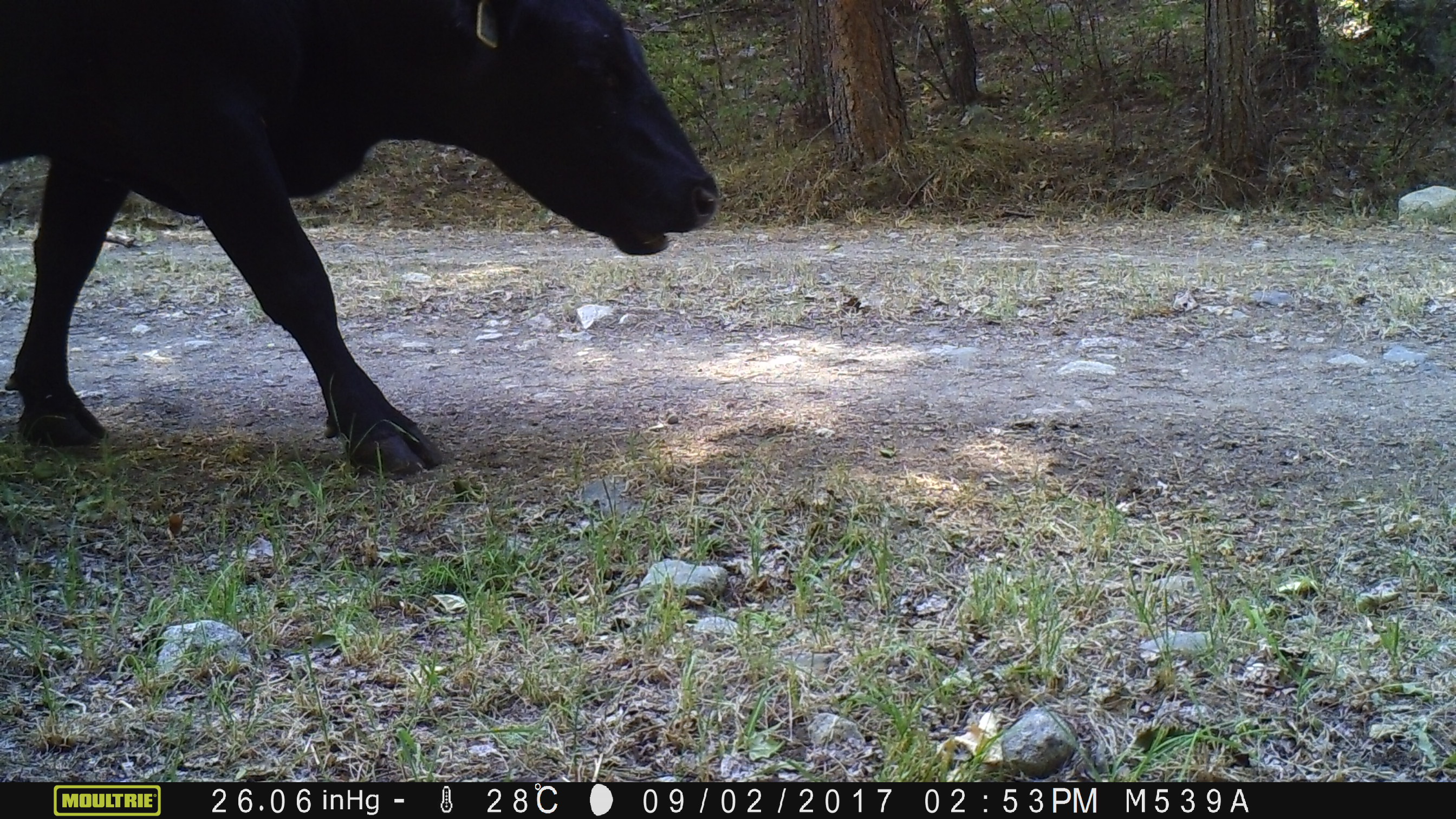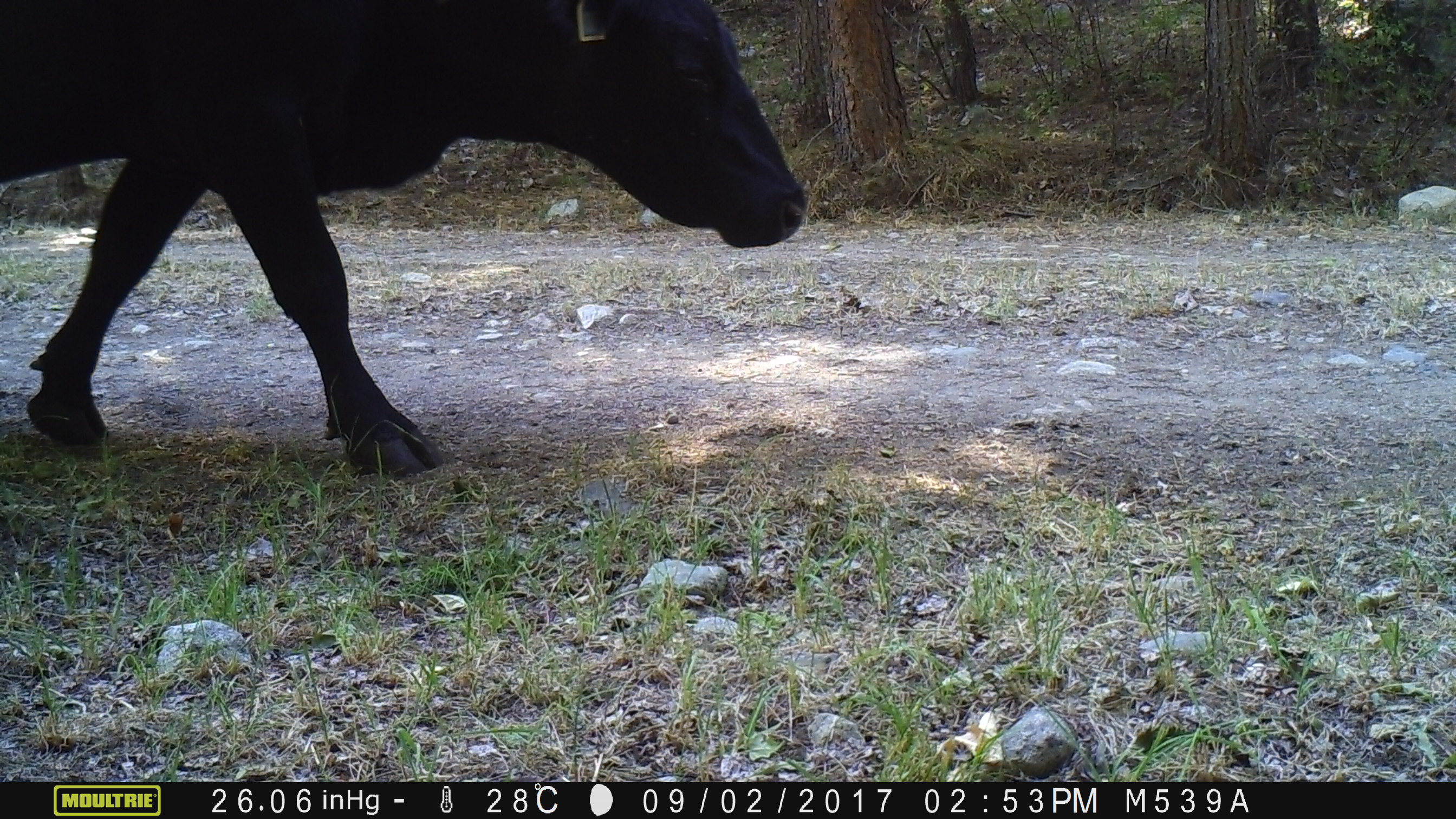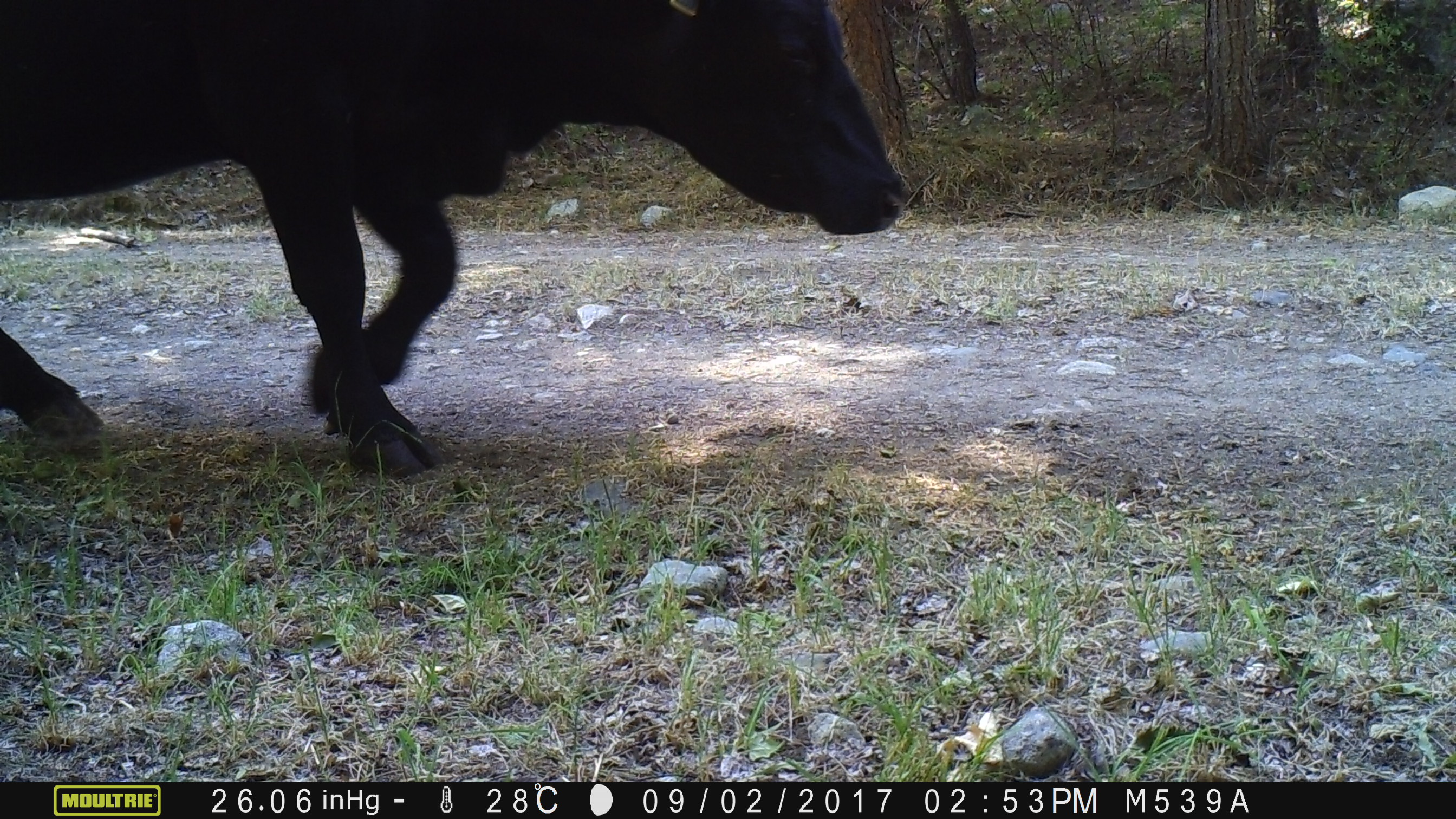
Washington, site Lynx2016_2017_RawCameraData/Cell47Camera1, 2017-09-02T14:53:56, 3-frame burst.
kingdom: Animalia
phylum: Chordata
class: Mammalia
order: Artiodactyla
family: Bovidae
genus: Bos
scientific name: Bos taurus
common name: domestic cattle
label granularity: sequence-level